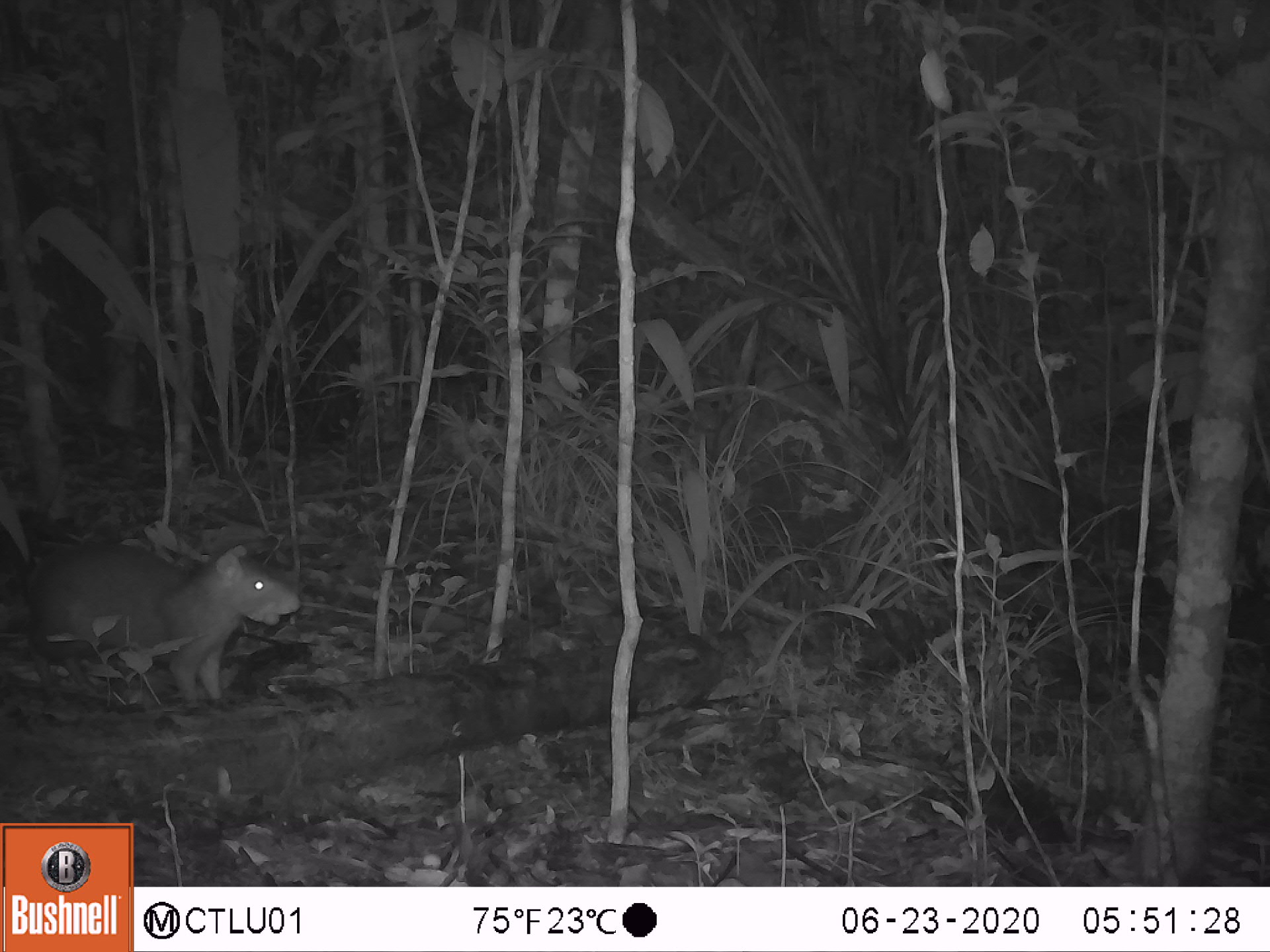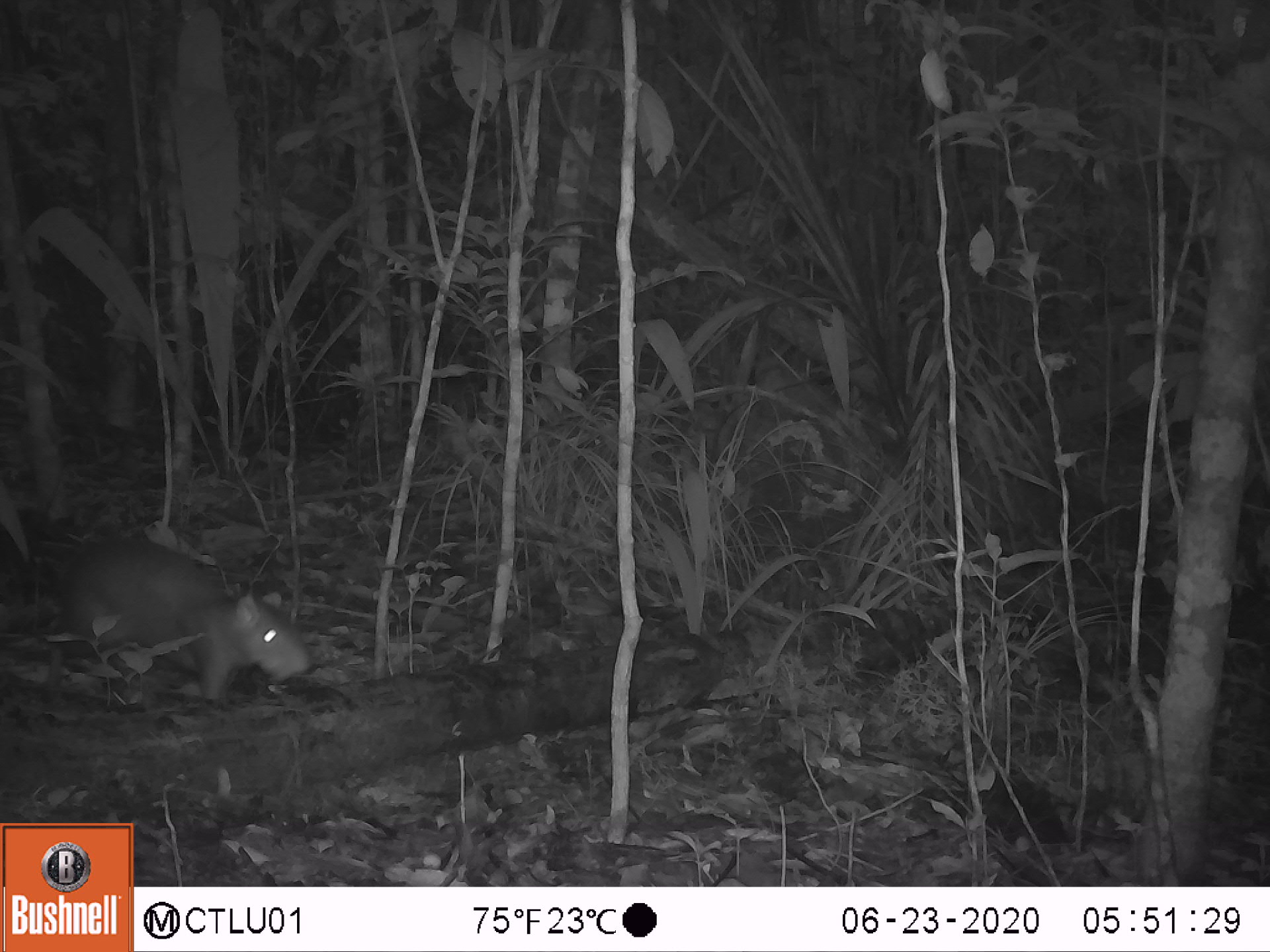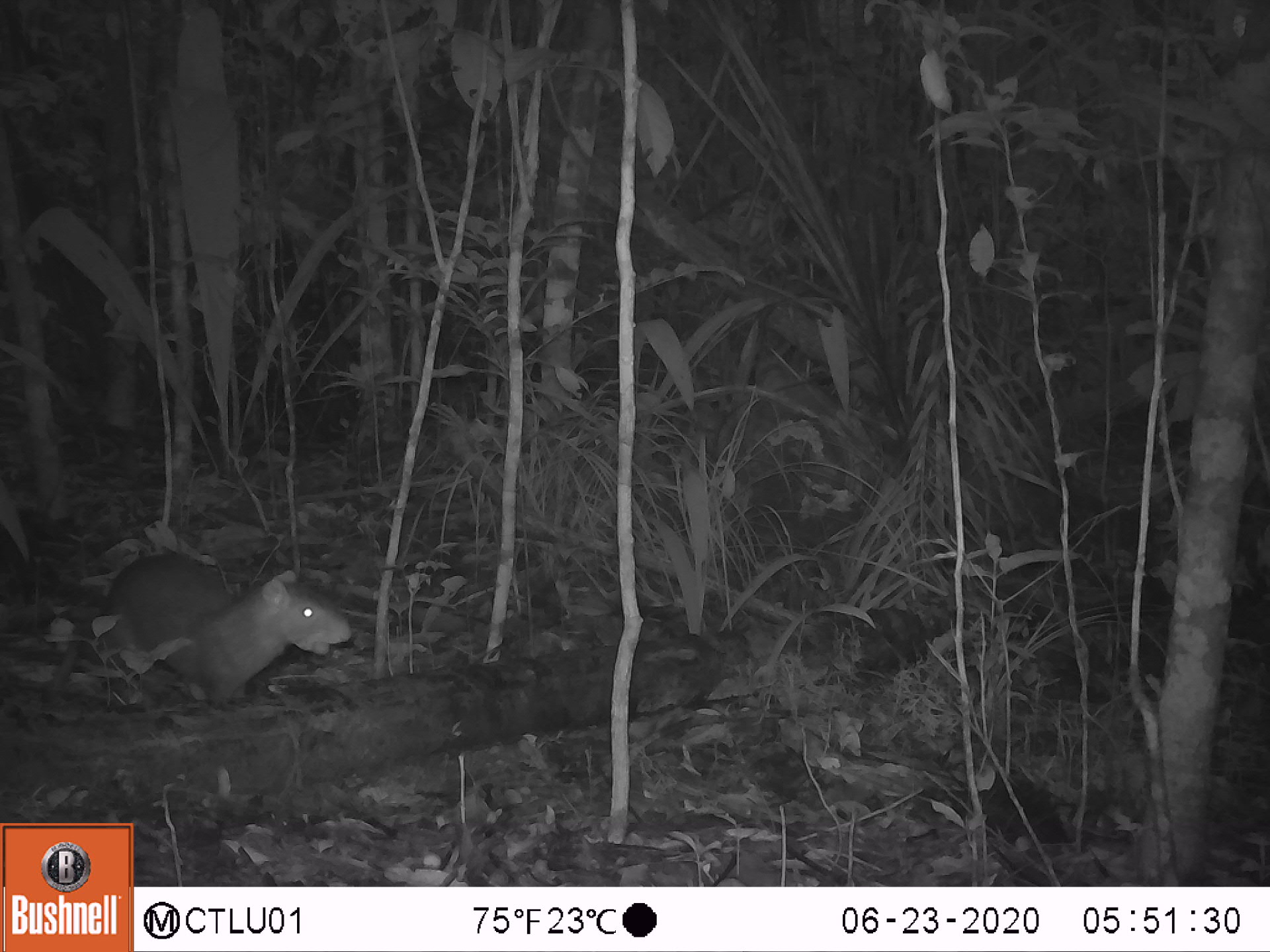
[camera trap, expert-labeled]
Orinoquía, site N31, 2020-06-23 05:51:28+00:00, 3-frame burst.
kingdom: Animalia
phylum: Chordata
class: Mammalia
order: Rodentia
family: Dasyproctidae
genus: Dasyprocta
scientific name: Dasyprocta fuliginosa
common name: black agouti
Black agouti (Dasyprocta fuliginosa).